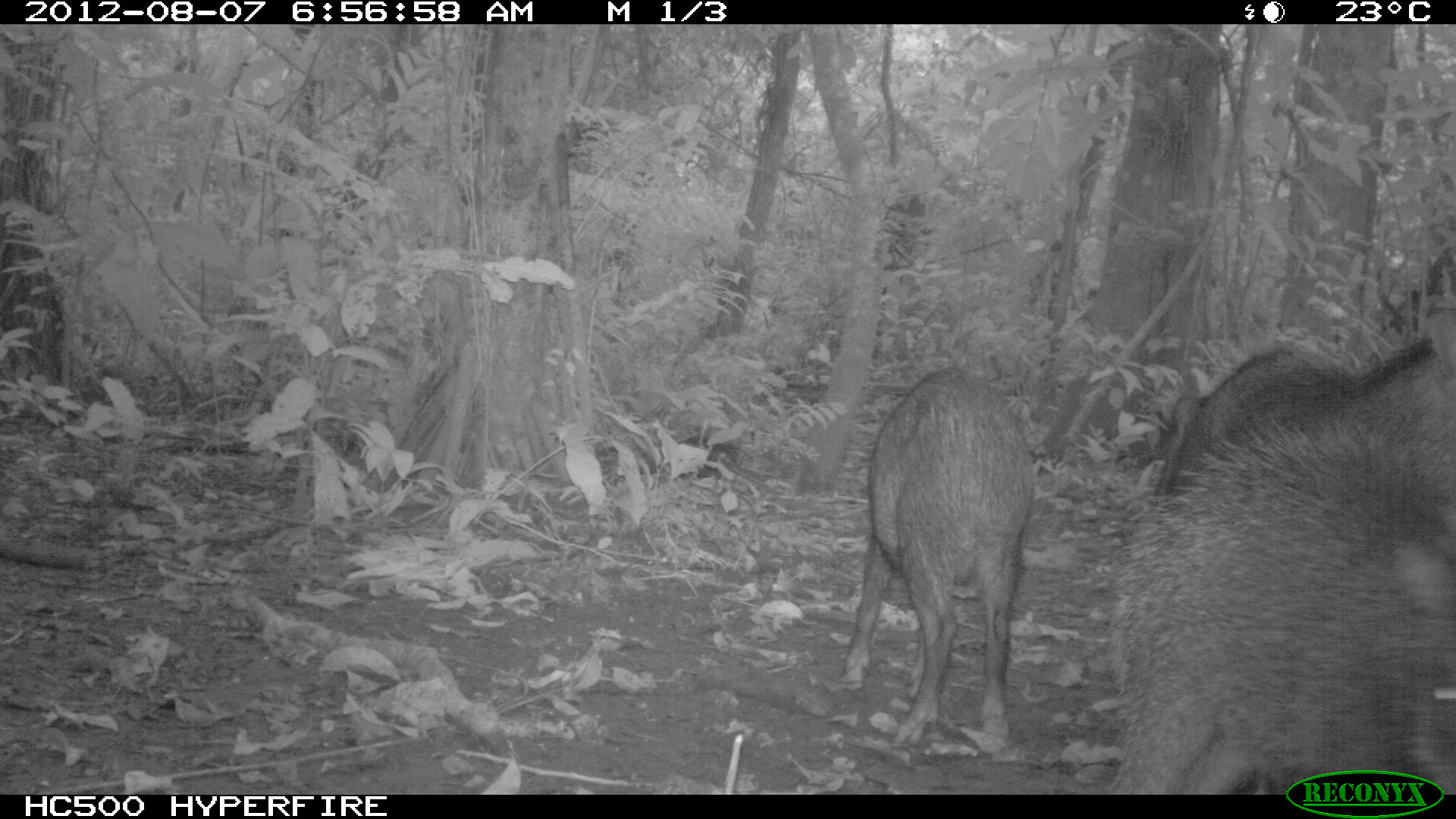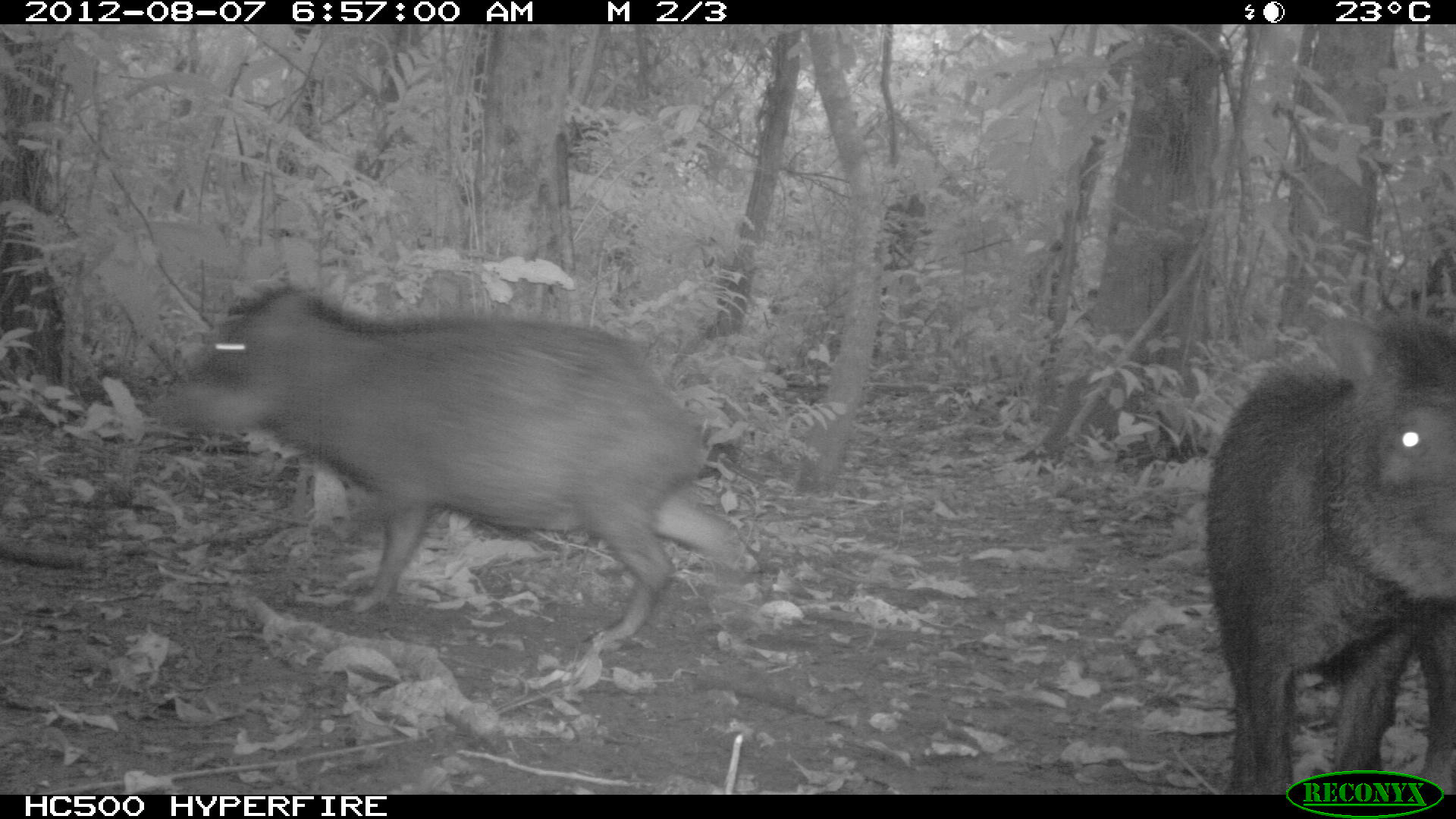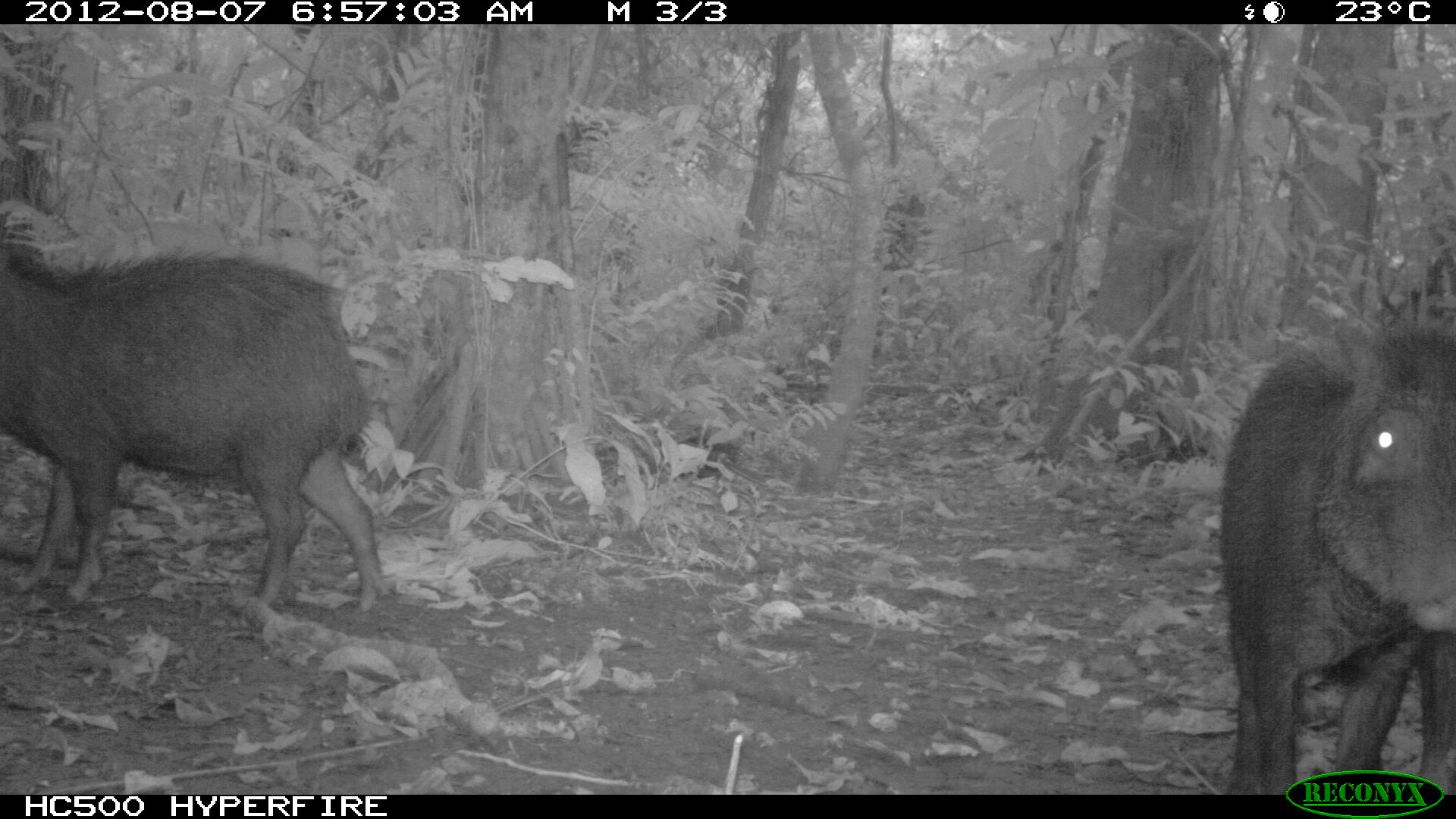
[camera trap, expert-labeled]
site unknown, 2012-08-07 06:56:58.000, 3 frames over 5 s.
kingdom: Animalia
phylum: Chordata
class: Mammalia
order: Artiodactyla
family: Tayassuidae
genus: Tayassu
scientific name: Tayassu pecari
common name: white-lipped peccary